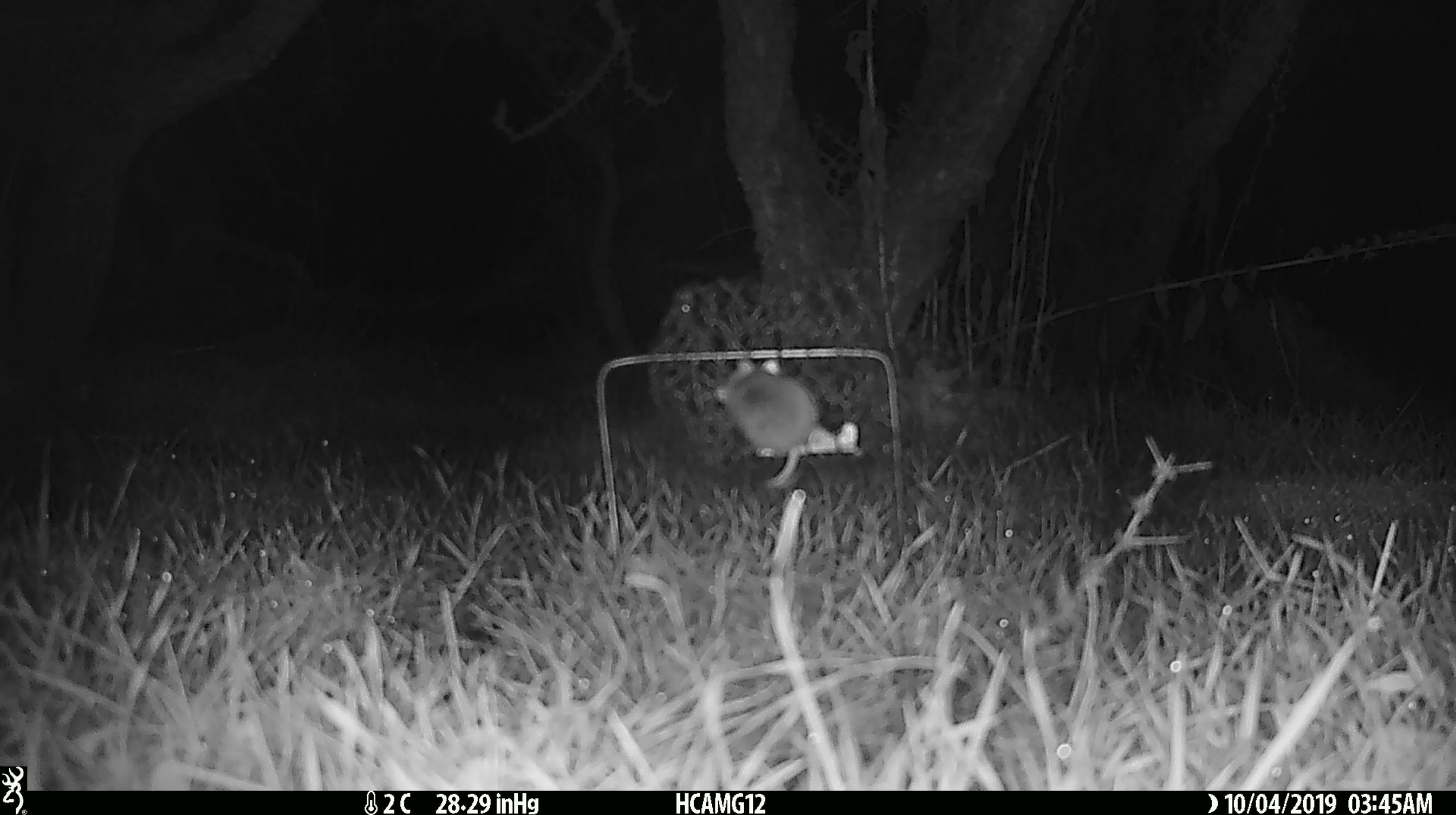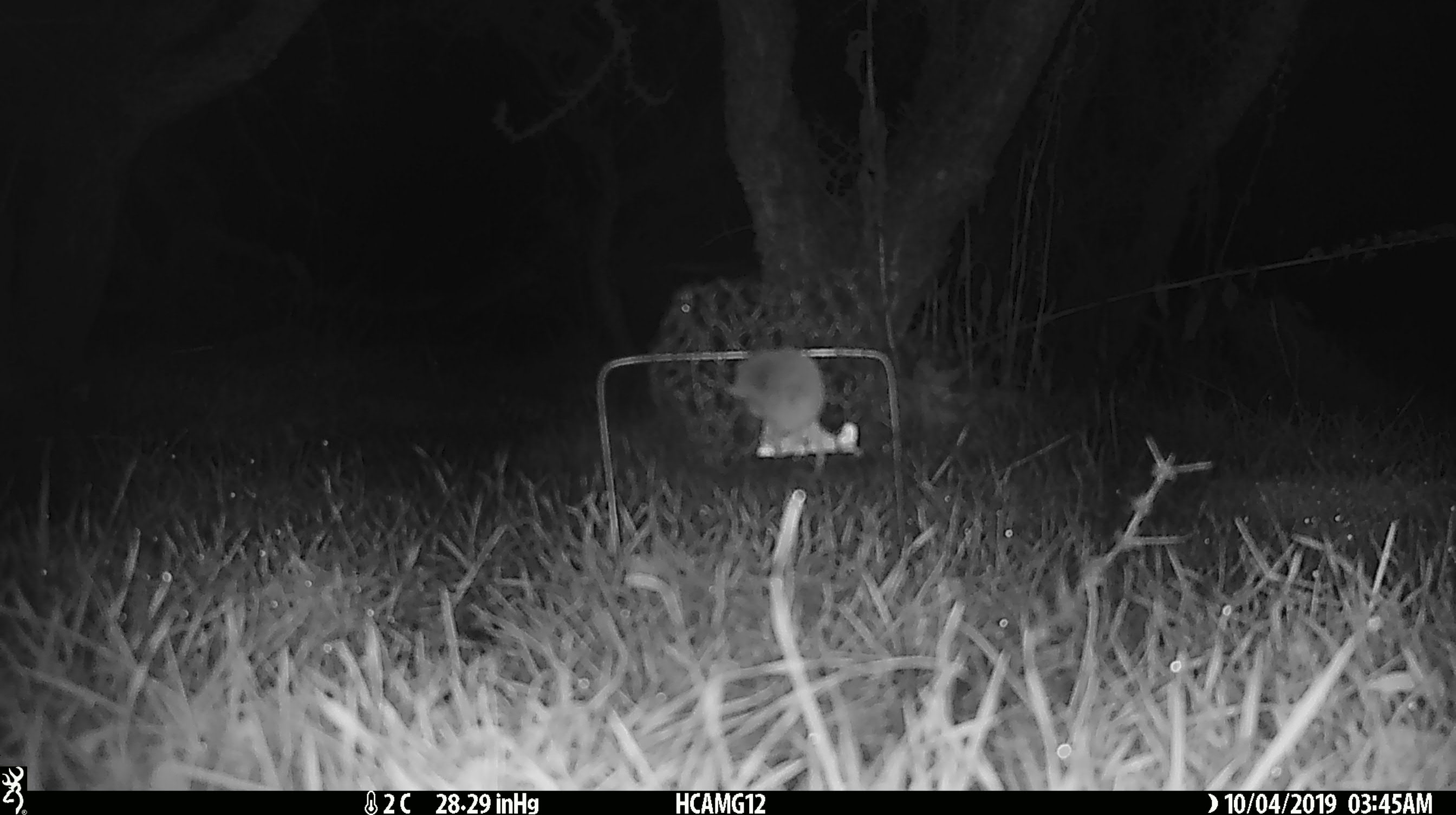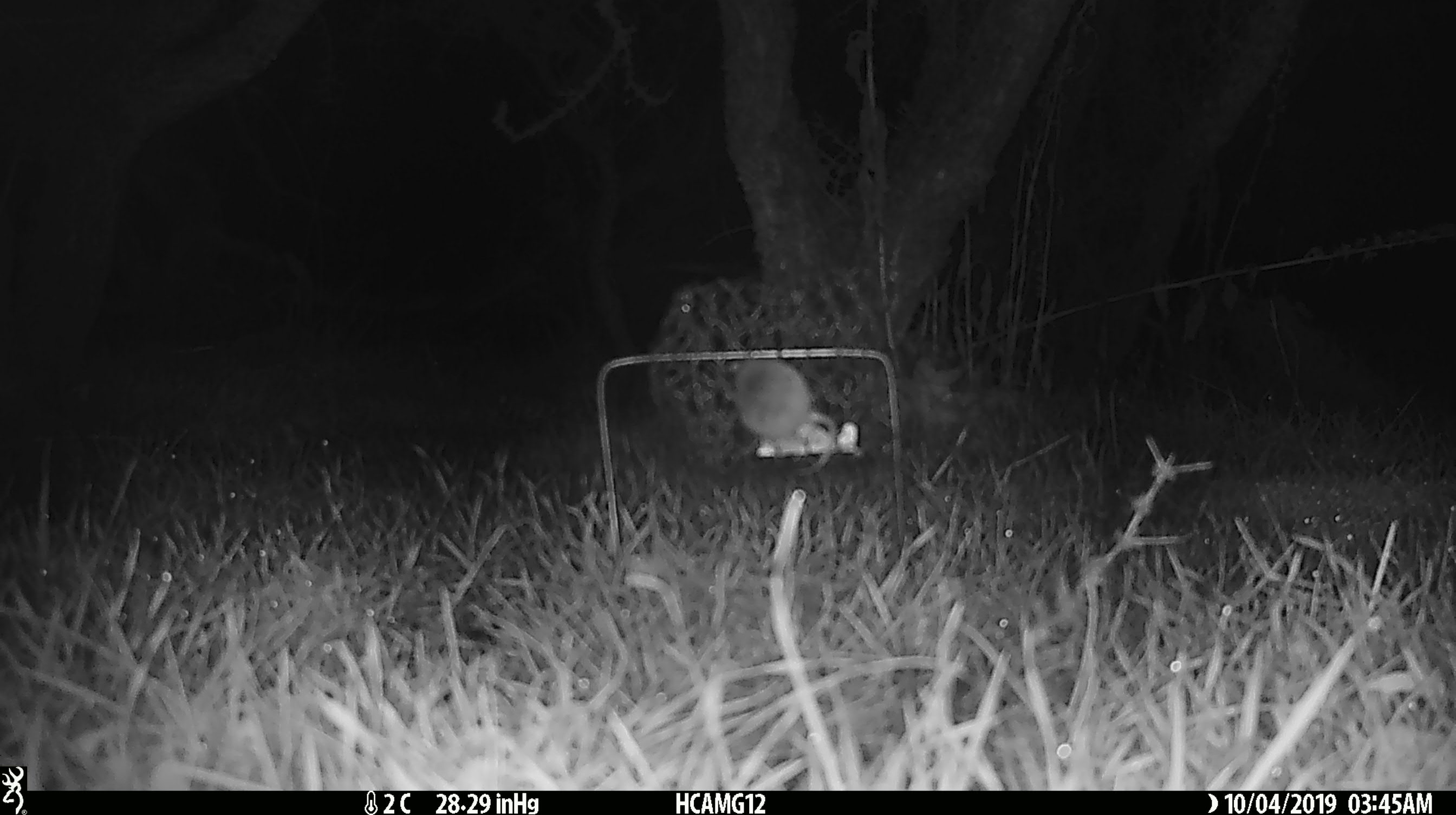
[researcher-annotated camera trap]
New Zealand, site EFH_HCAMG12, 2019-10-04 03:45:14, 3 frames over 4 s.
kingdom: Animalia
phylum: Chordata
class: Mammalia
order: Rodentia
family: Muridae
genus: Mus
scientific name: Mus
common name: mouse